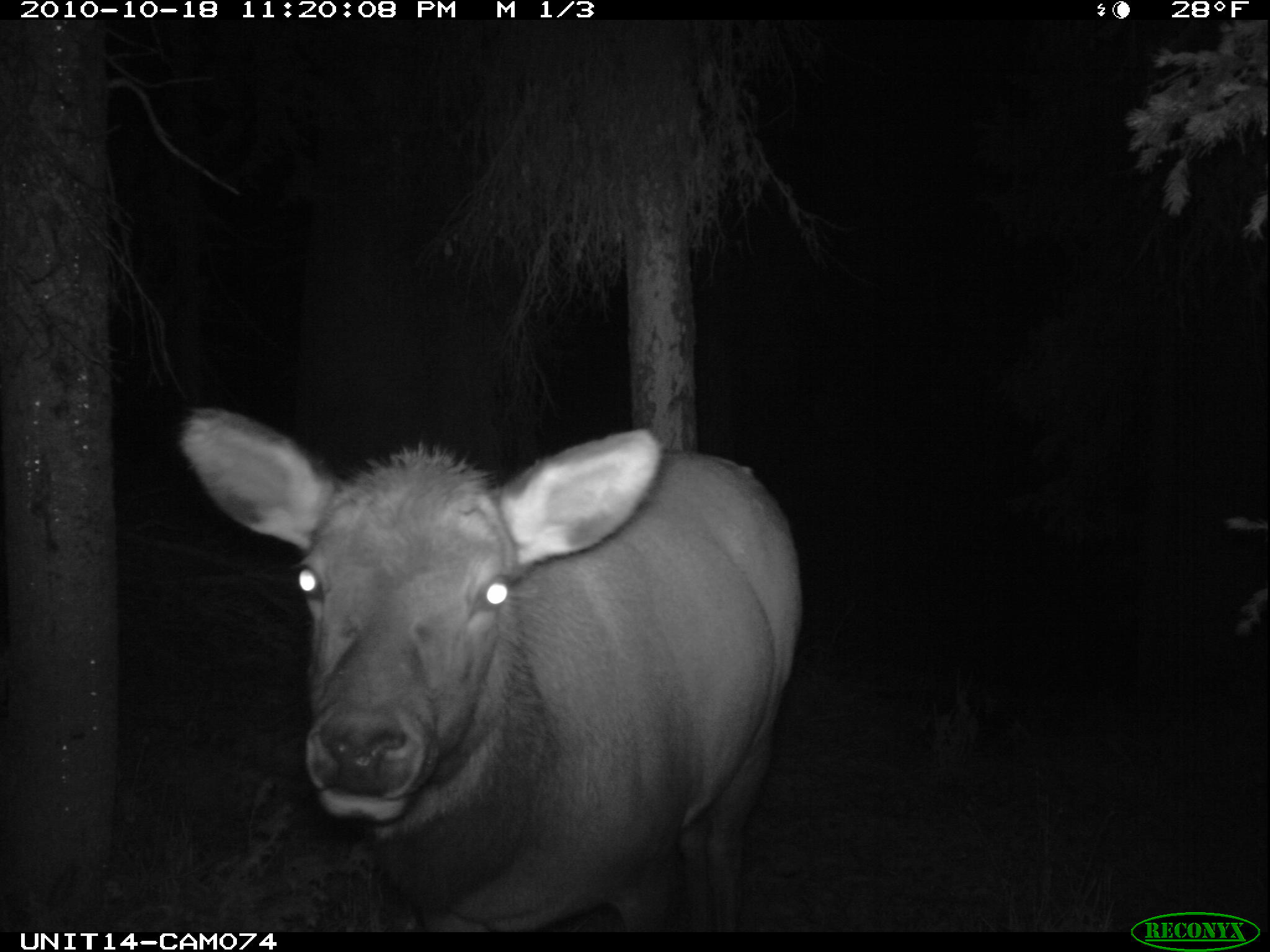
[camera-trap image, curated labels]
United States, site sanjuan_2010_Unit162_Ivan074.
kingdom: Animalia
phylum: Chordata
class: Mammalia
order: Artiodactyla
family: Cervidae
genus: Cervus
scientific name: Cervus elaphus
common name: red deer